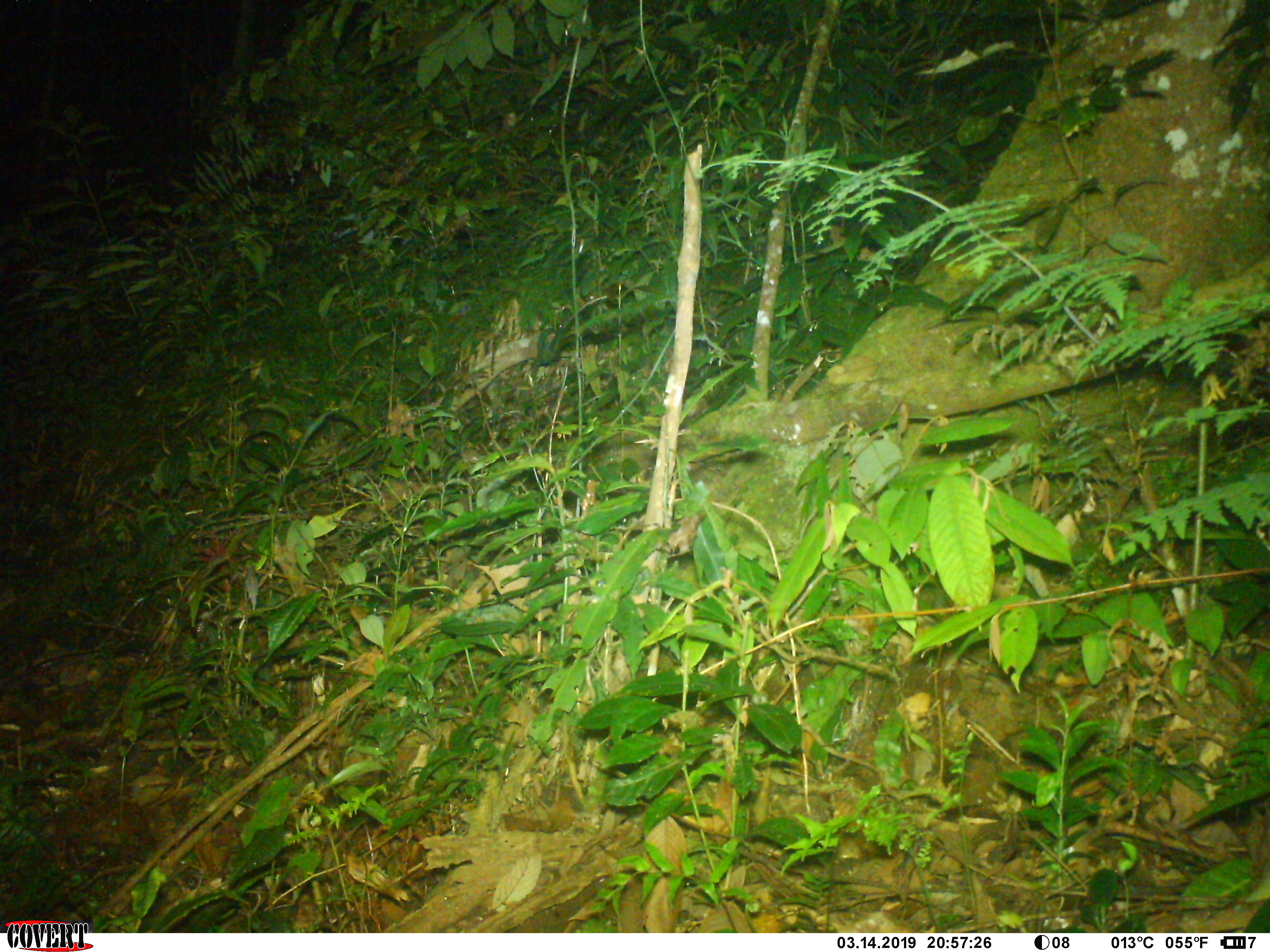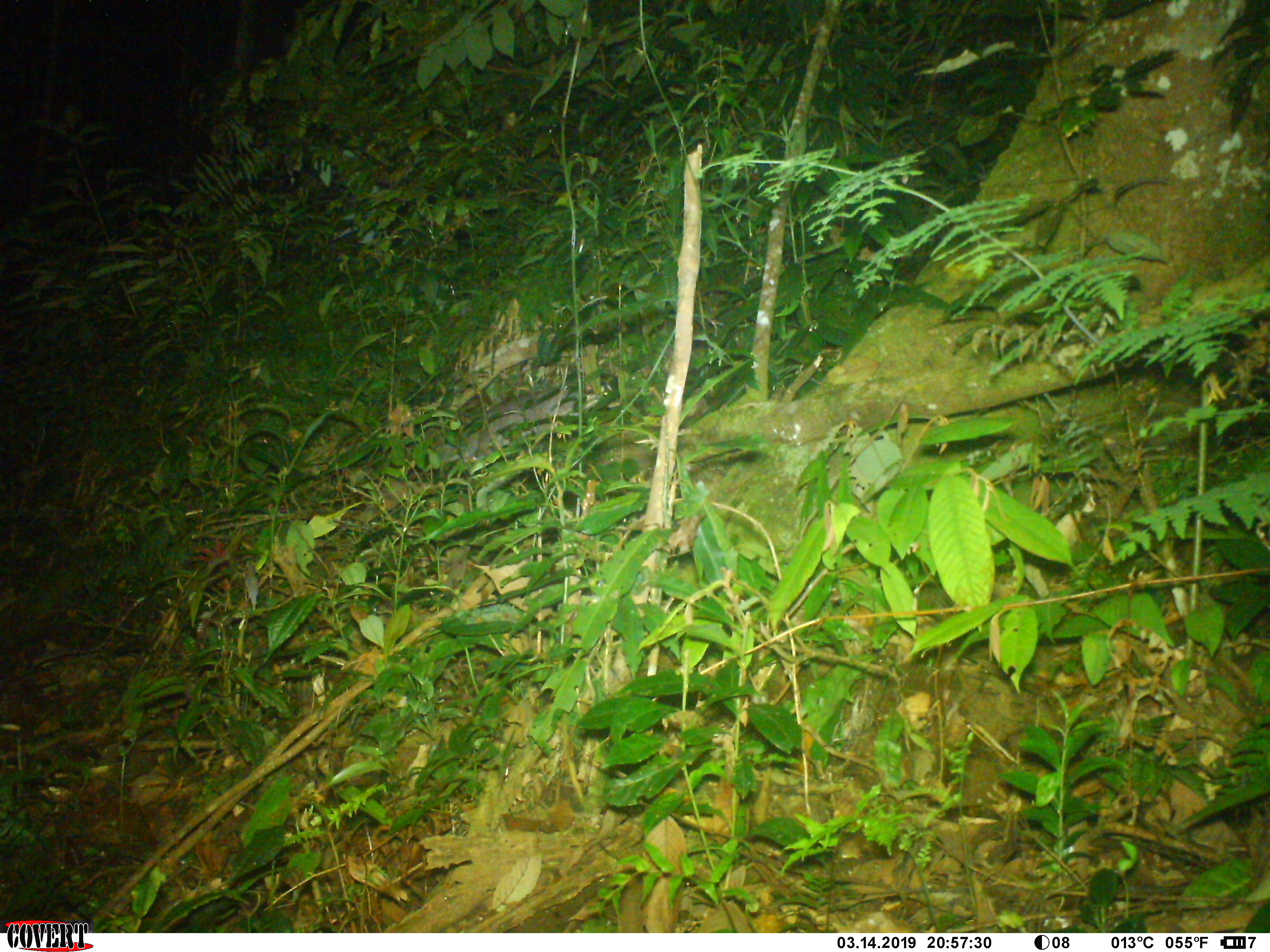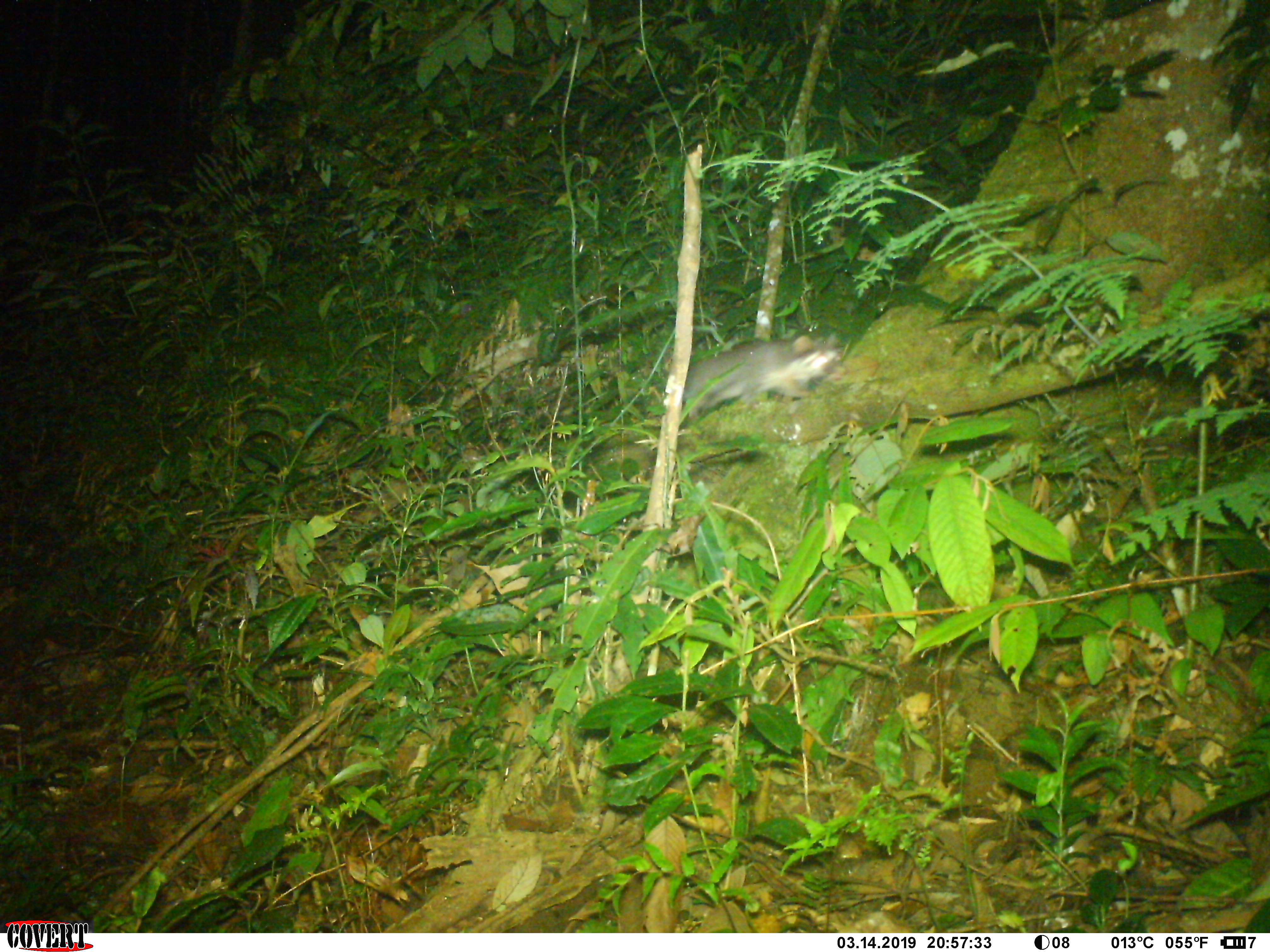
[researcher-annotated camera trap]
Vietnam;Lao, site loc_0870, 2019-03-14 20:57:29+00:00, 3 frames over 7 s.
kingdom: Animalia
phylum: Chordata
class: Mammalia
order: Carnivora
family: Mustelidae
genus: Melogale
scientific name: Melogale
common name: ferret badger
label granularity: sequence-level